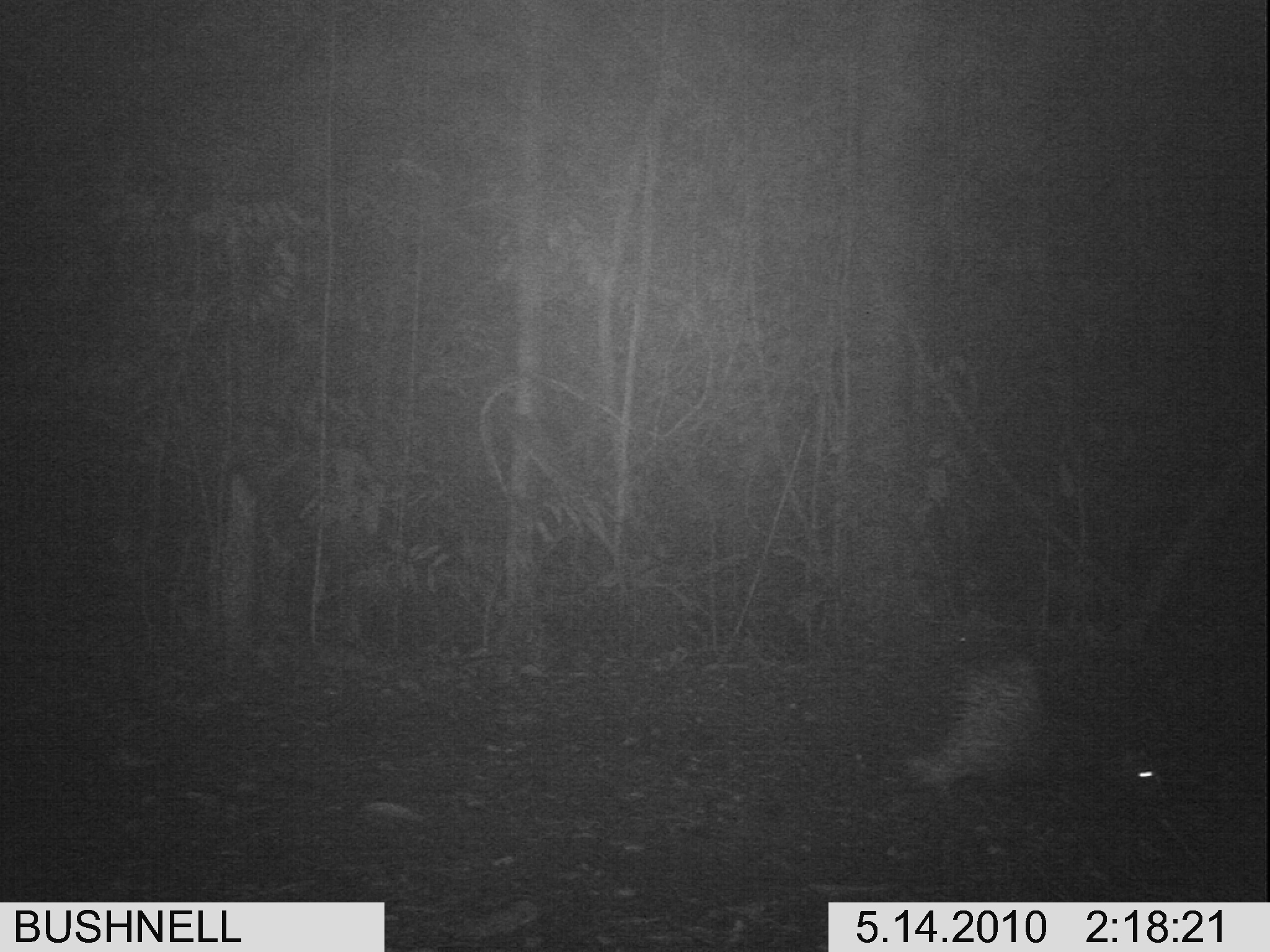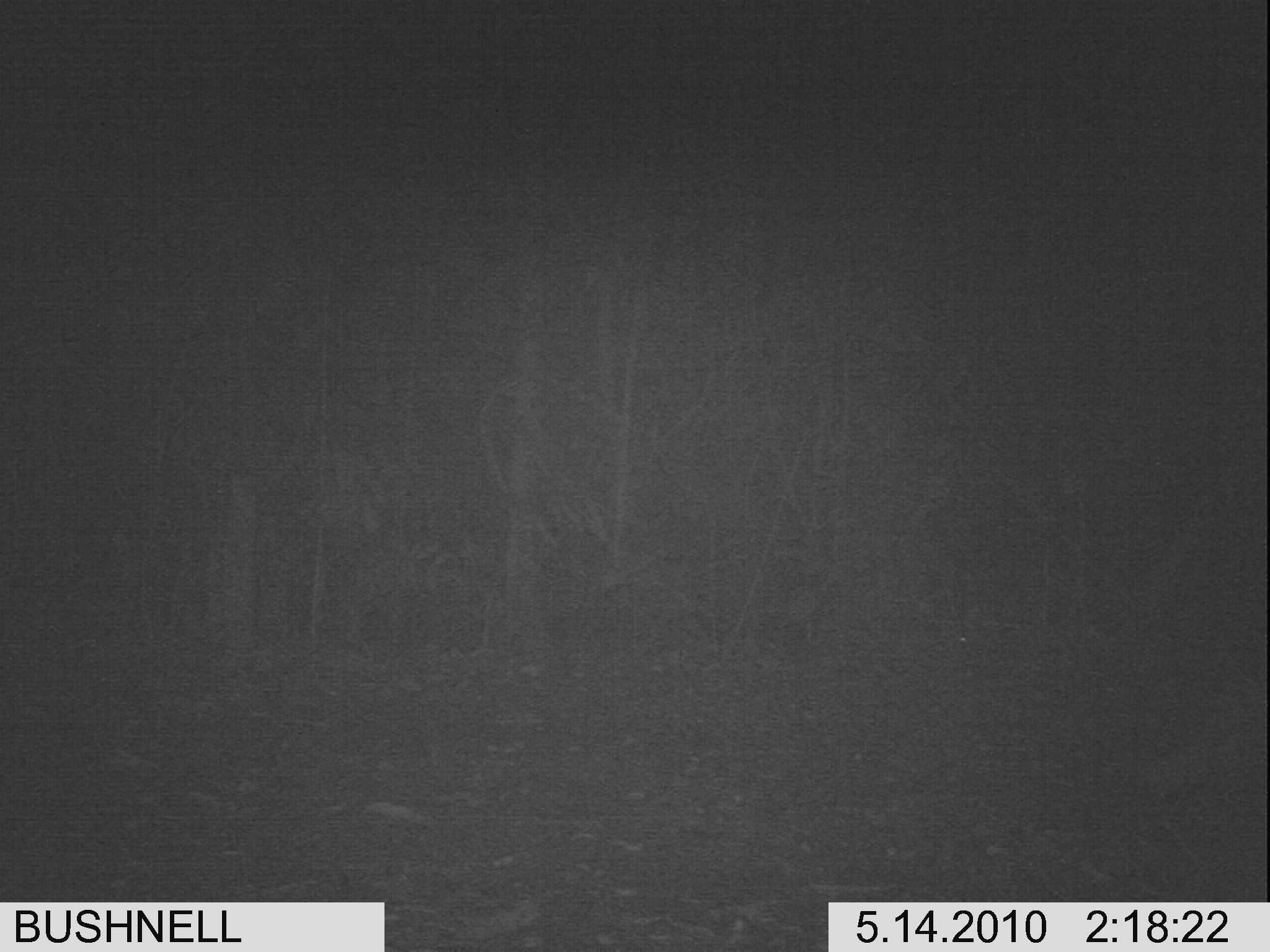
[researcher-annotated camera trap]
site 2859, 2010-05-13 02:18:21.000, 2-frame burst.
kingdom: Animalia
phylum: Chordata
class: Mammalia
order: Rodentia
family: Hystricidae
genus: Hystrix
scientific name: Hystrix brachyura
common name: east asian porcupine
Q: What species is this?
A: Hystrix brachyura (east asian porcupine).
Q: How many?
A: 1.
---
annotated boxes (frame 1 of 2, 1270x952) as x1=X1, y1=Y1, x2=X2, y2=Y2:
hystrix brachyura: x1=901, y1=660, x2=1163, y2=796